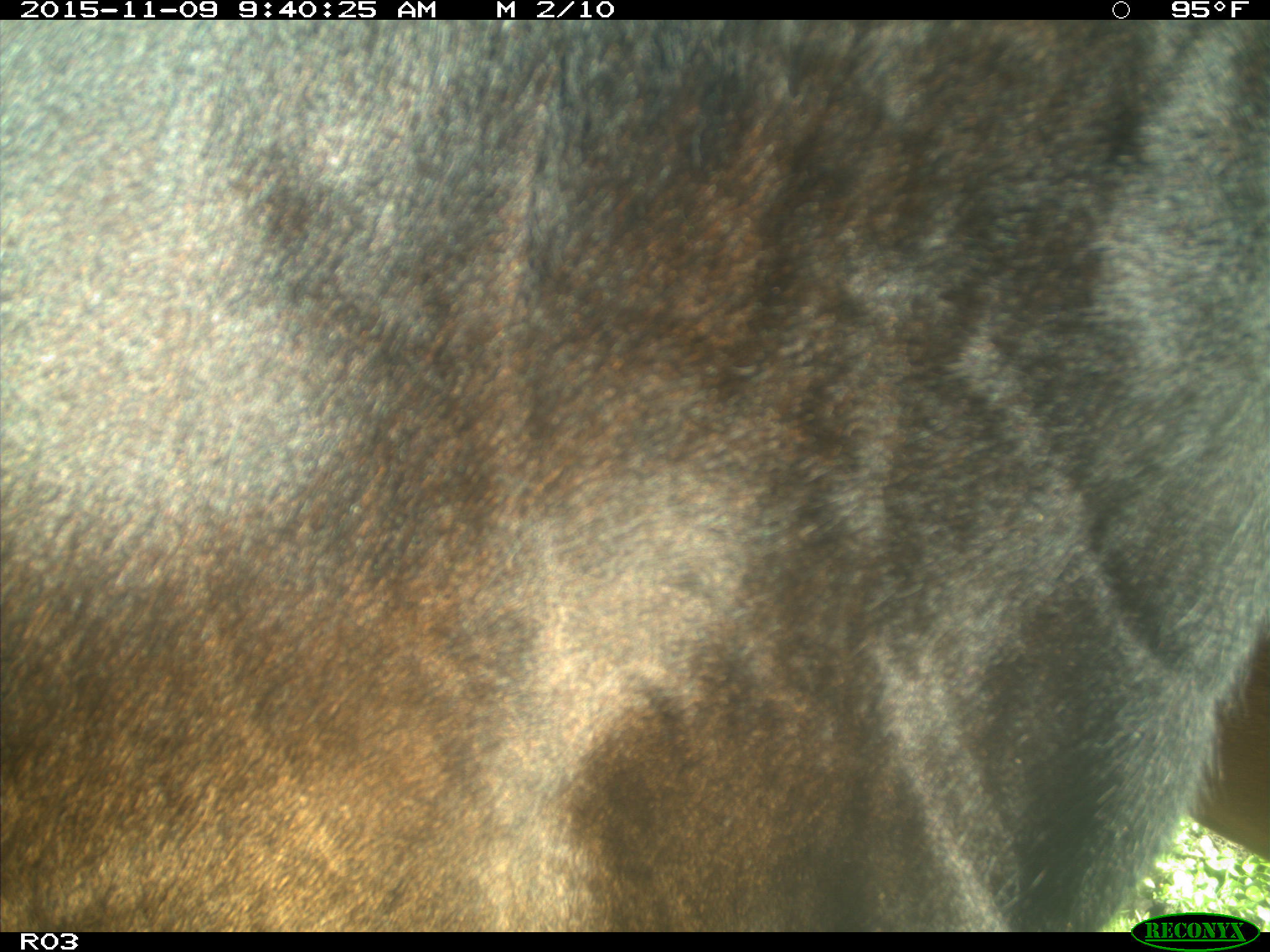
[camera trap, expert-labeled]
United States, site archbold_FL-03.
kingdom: Animalia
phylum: Chordata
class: Mammalia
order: Artiodactyla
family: Bovidae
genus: Bos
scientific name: Bos taurus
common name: domestic cow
Bos taurus (domestic cow).